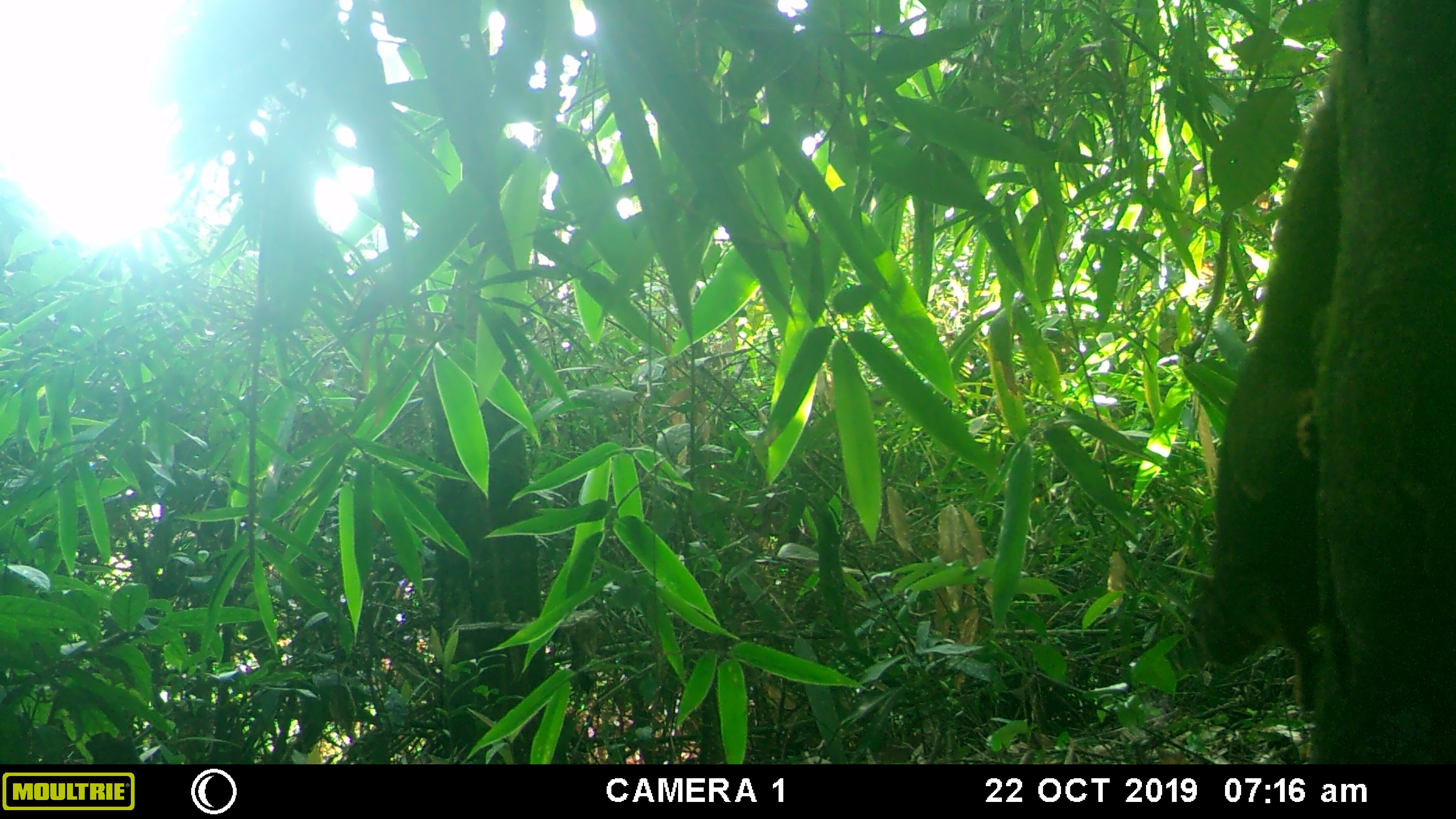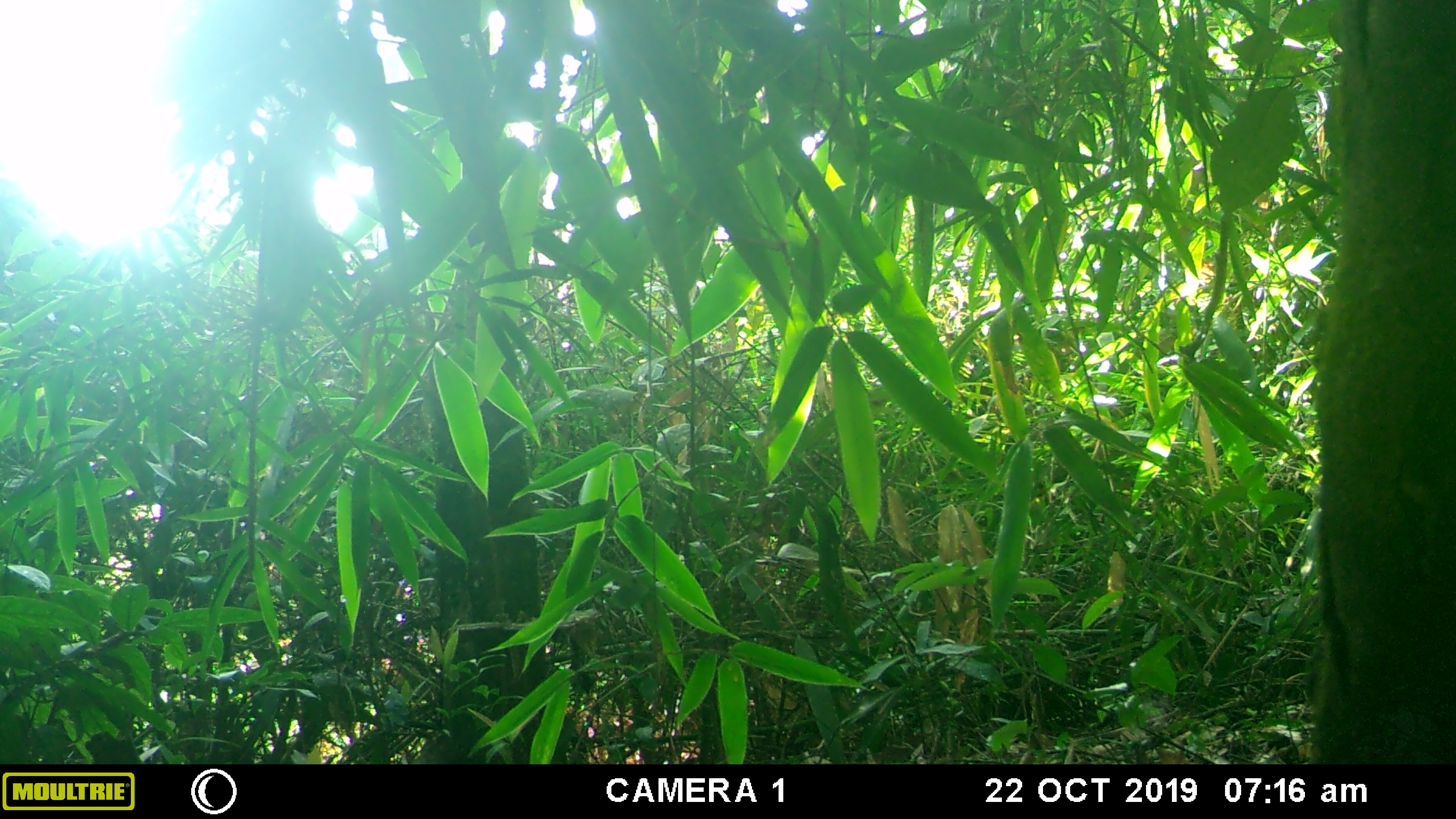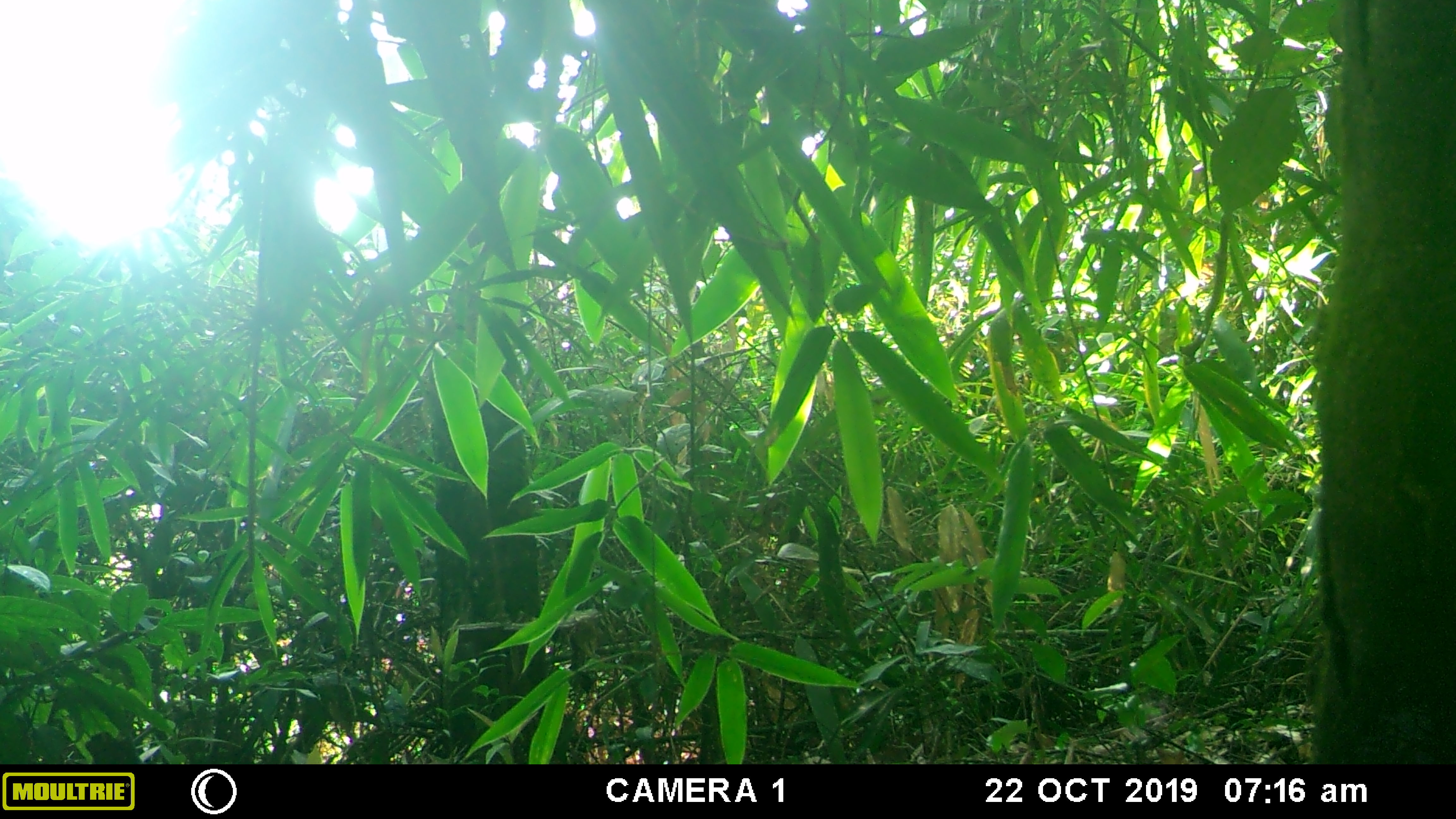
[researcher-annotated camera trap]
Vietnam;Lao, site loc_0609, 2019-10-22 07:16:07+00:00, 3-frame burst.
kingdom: Animalia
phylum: Chordata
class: Mammalia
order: Rodentia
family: Sciuridae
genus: Callosciurus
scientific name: Callosciurus erythraeus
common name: pallas's squirrel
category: pallass squirrel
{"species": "pallass squirrel (pallas's squirrel) (Callosciurus erythraeus)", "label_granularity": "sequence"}